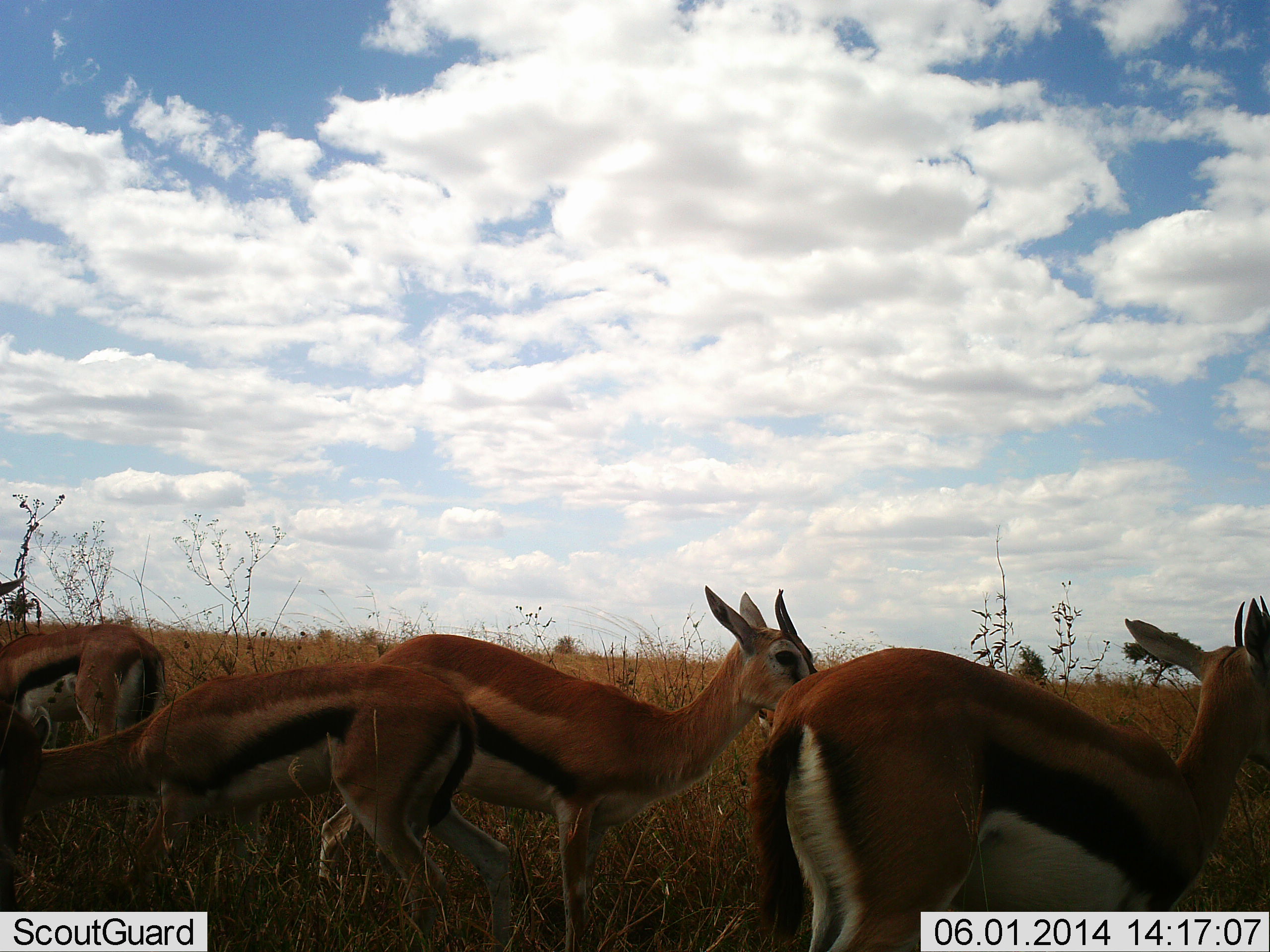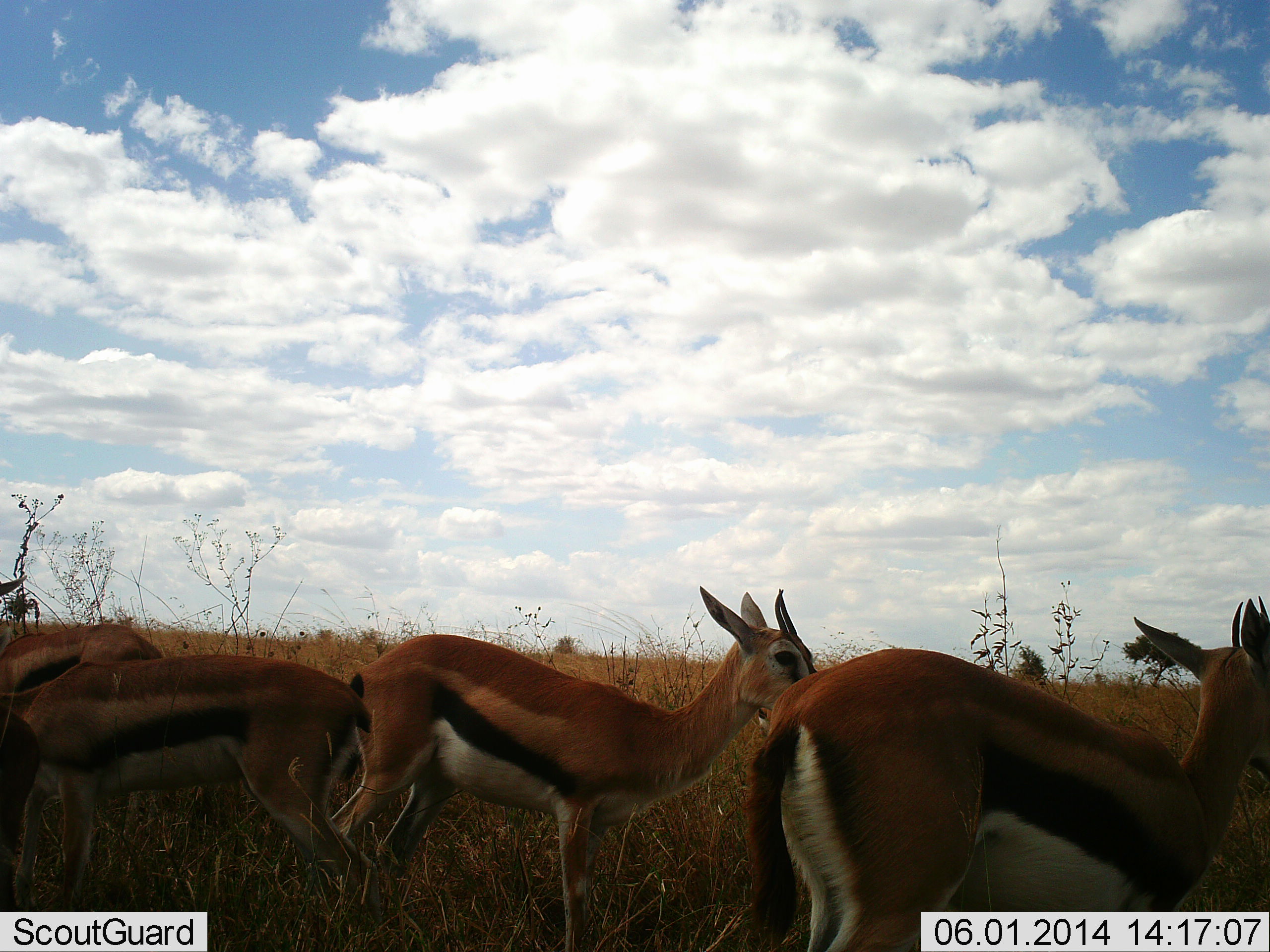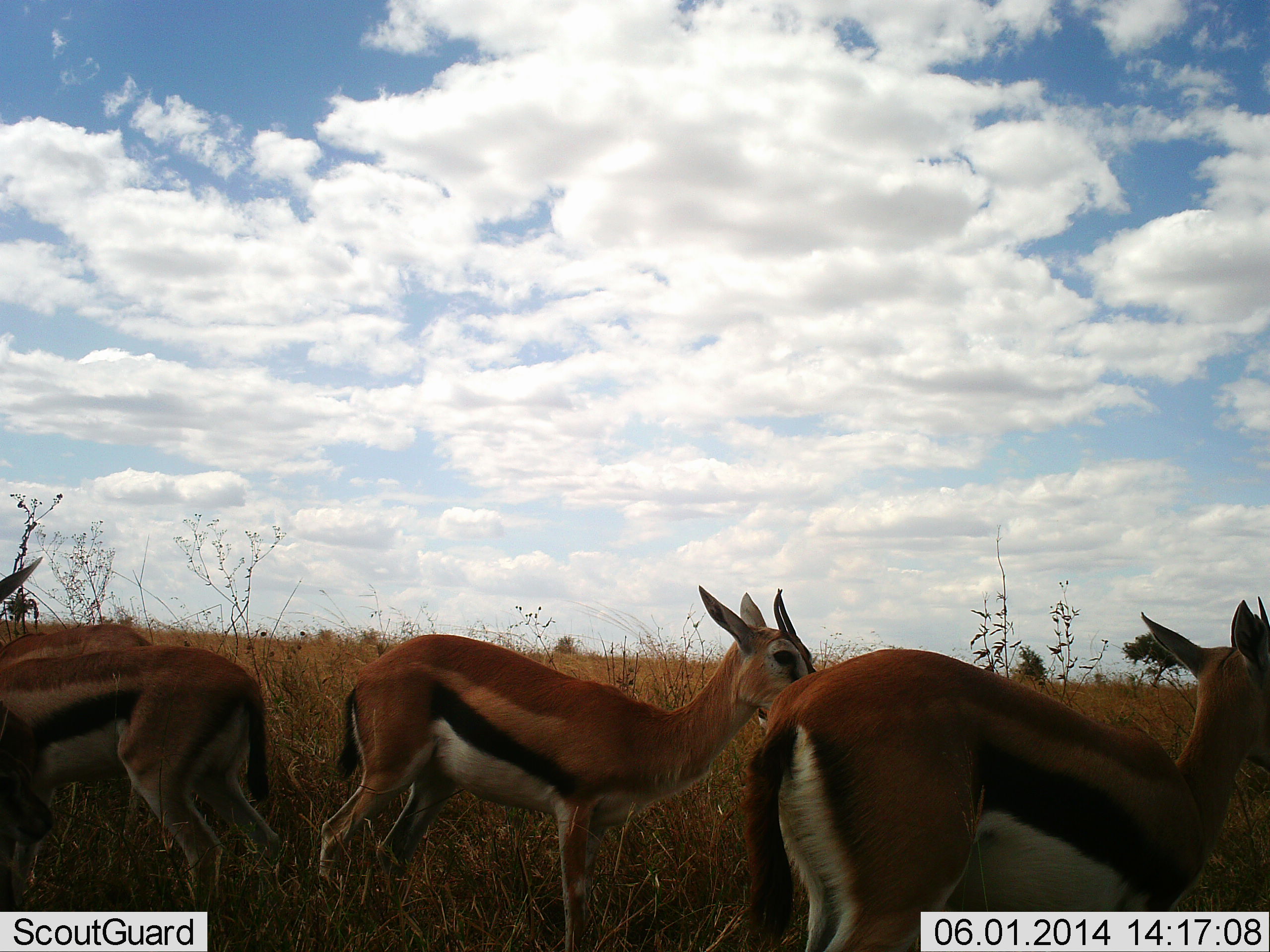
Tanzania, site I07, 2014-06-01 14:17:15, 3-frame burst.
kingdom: Animalia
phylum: Chordata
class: Mammalia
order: Artiodactyla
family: Bovidae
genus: Eudorcas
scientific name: Eudorcas thomsonii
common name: thomson's gazelle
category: gazellethomsons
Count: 4.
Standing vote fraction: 88%.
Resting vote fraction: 8%.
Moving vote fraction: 41%.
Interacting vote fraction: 3%.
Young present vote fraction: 2%.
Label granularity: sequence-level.